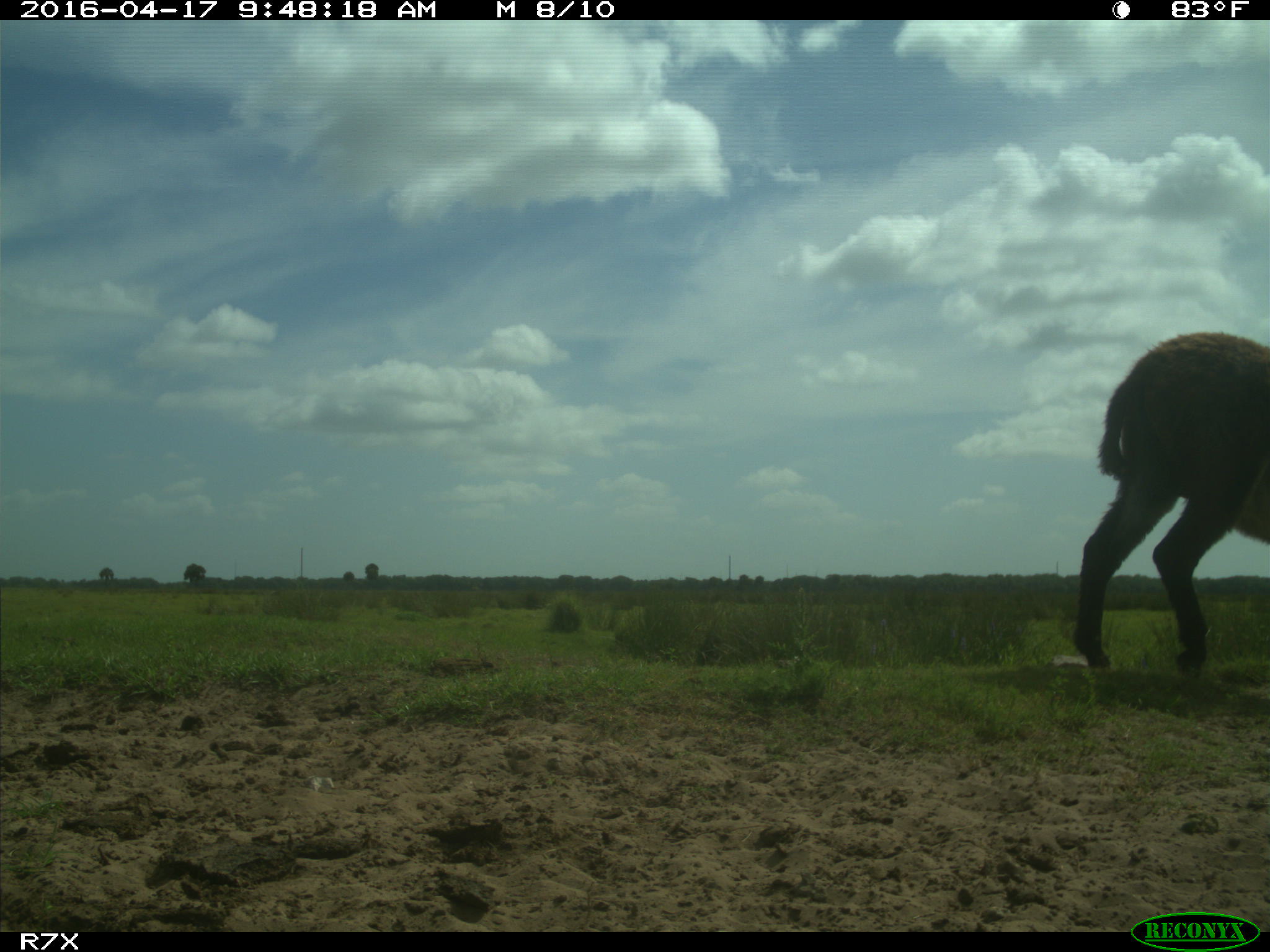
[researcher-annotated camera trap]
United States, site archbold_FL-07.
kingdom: Animalia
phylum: Chordata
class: Mammalia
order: Artiodactyla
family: Bovidae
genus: Bos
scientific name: Bos taurus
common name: domestic cow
Bos taurus (domestic cow).